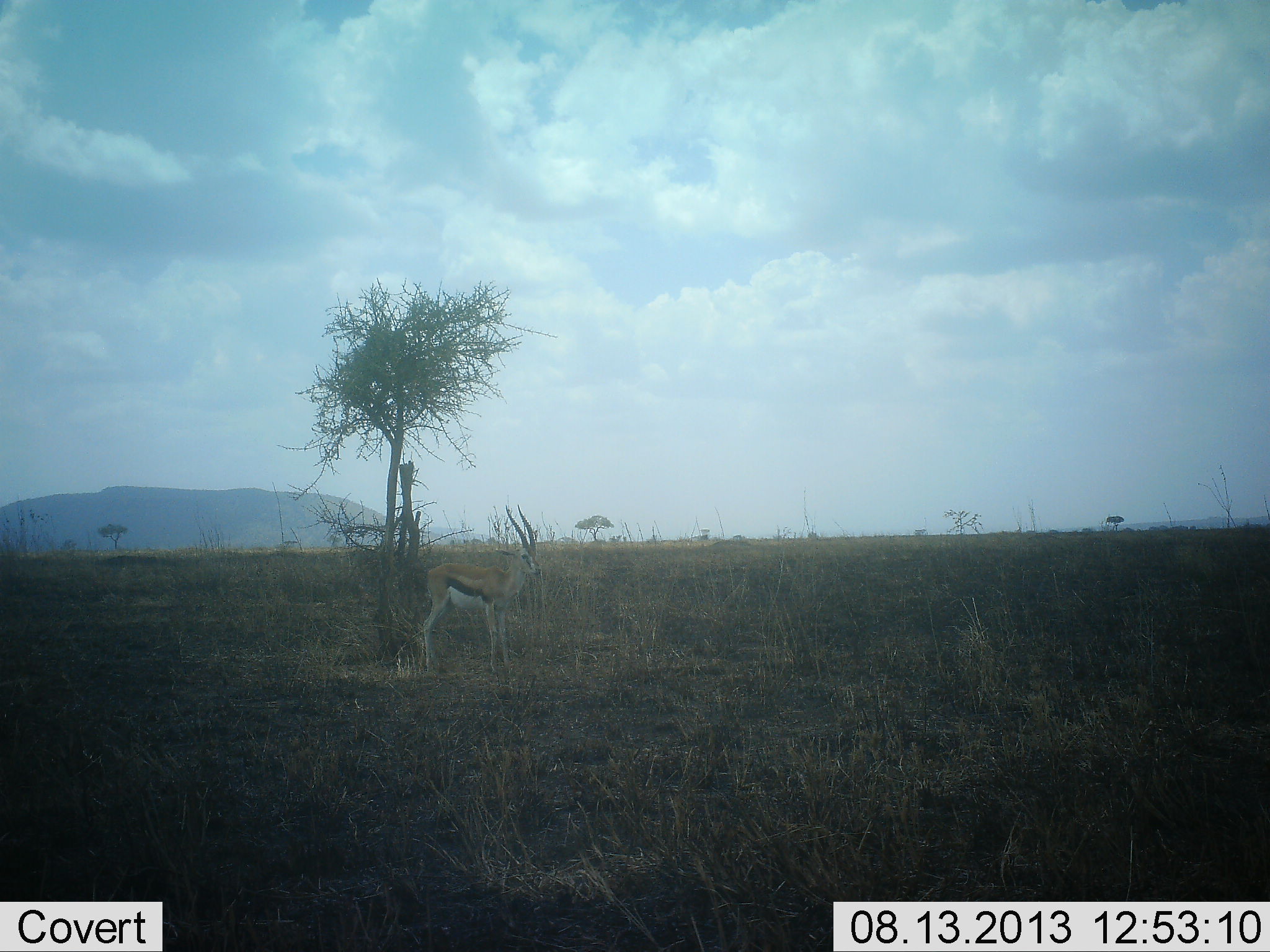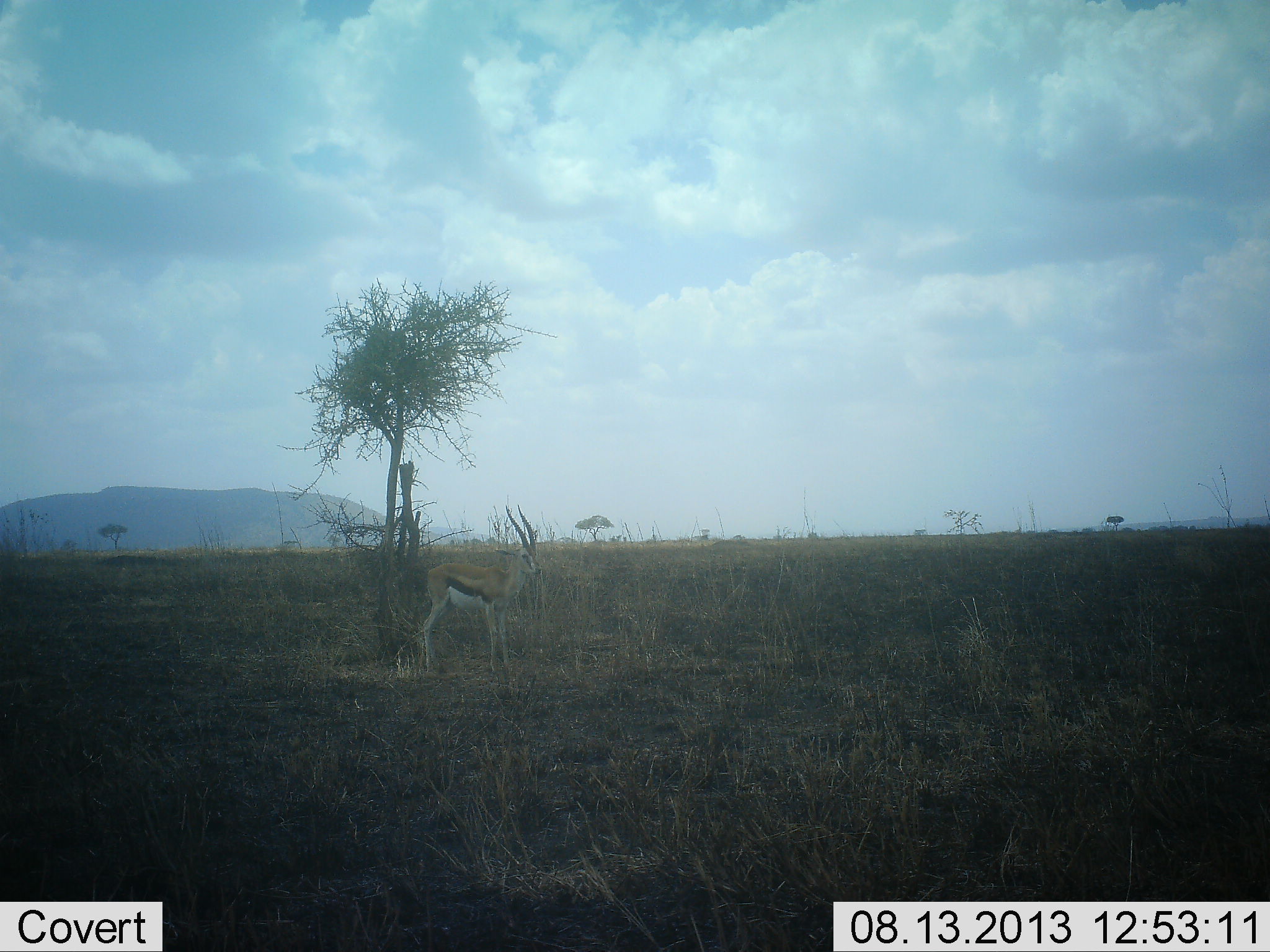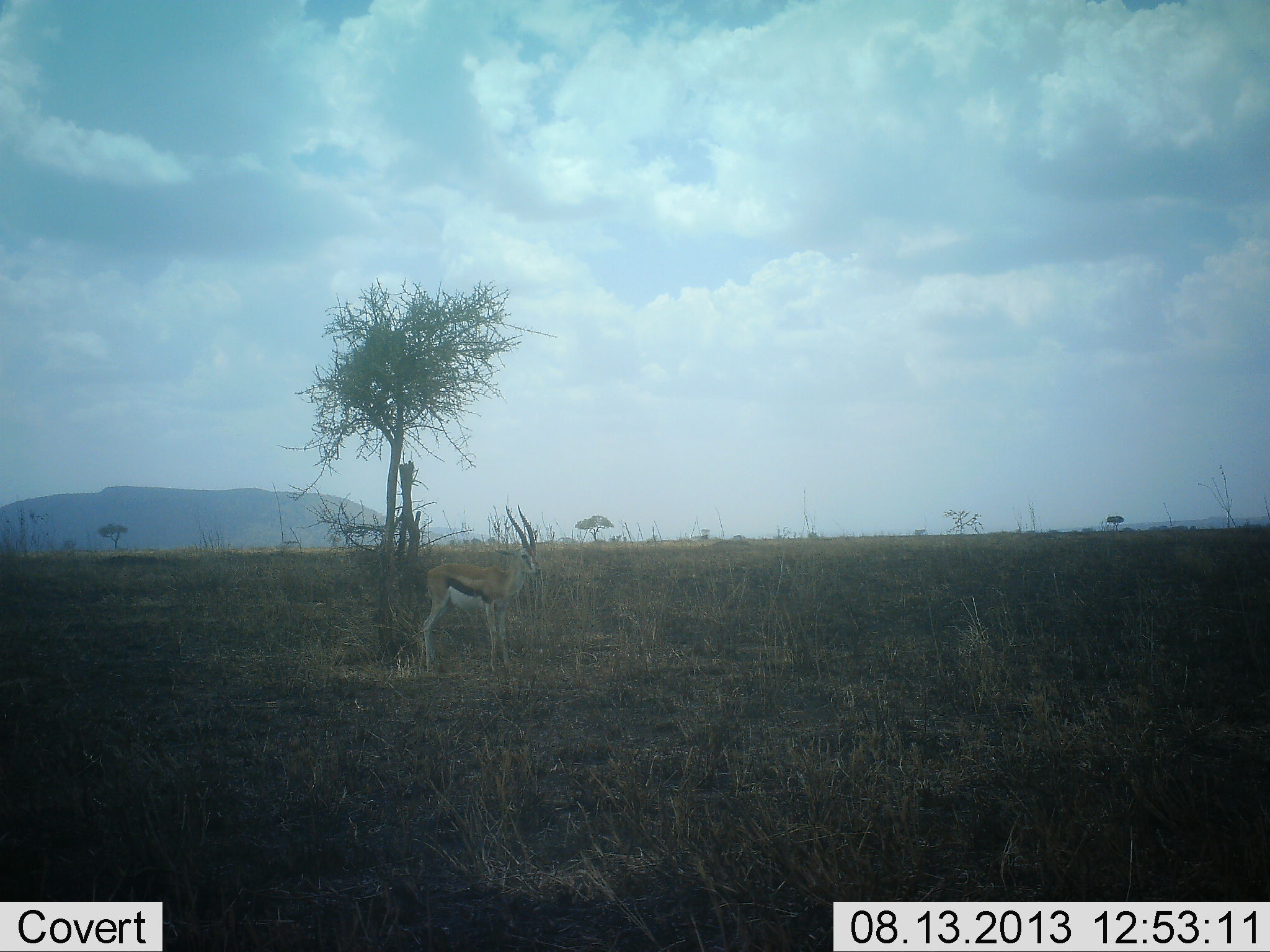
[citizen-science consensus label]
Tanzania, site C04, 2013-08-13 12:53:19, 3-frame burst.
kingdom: Animalia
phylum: Chordata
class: Mammalia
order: Artiodactyla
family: Bovidae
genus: Eudorcas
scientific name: Eudorcas thomsonii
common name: thomson's gazelle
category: gazellethomsons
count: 1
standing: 100%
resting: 0%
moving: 0%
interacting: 0%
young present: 0%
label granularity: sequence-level